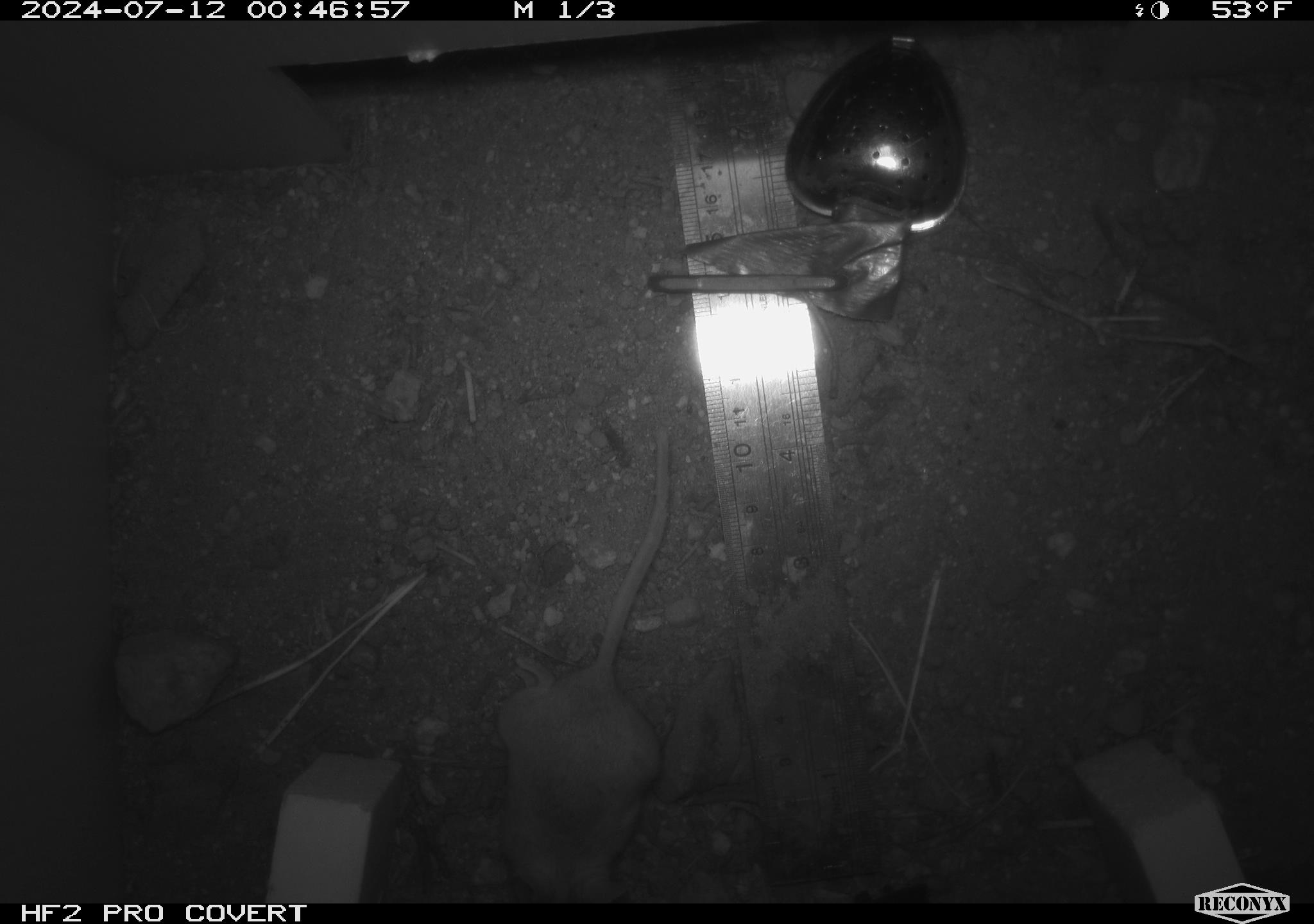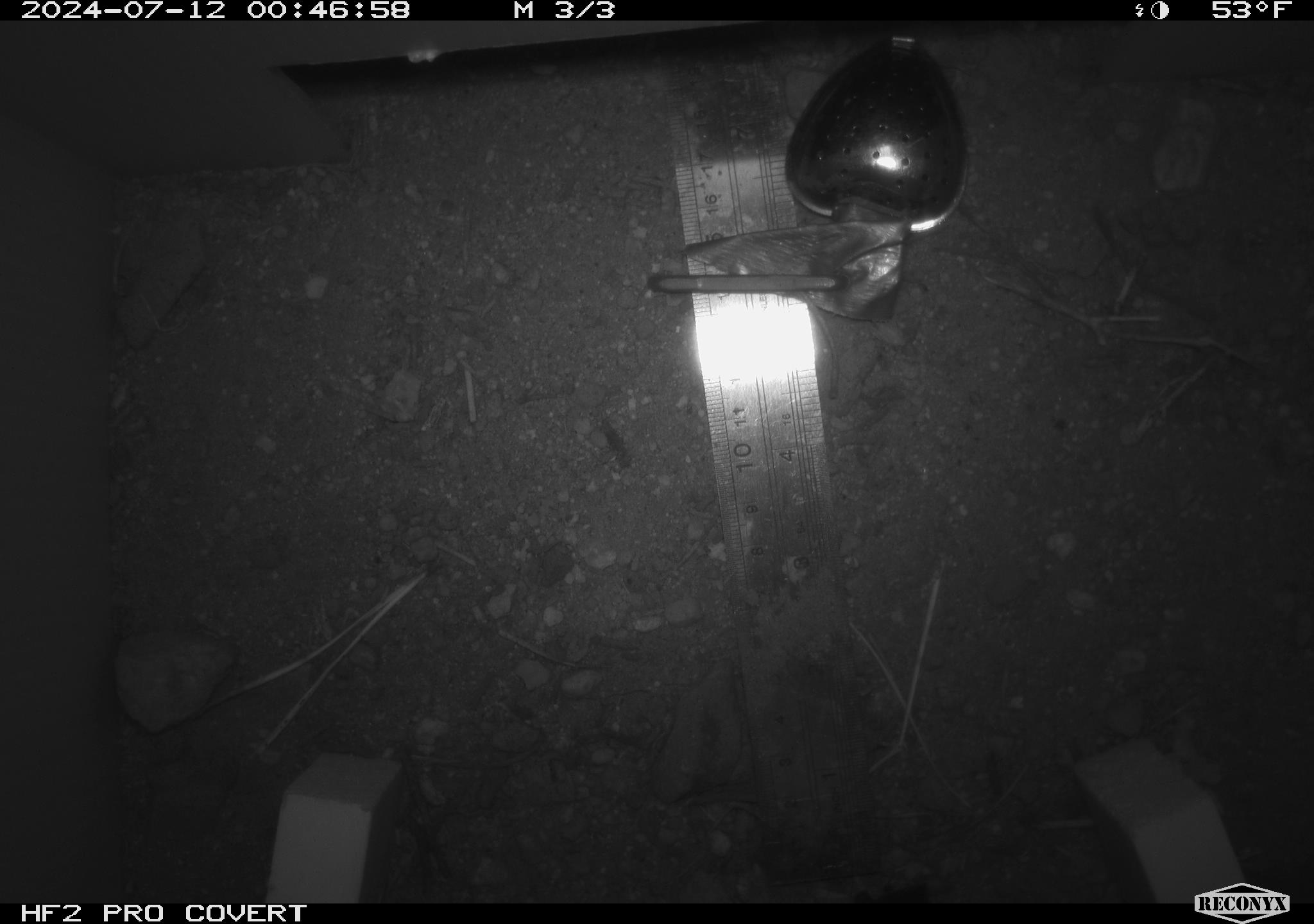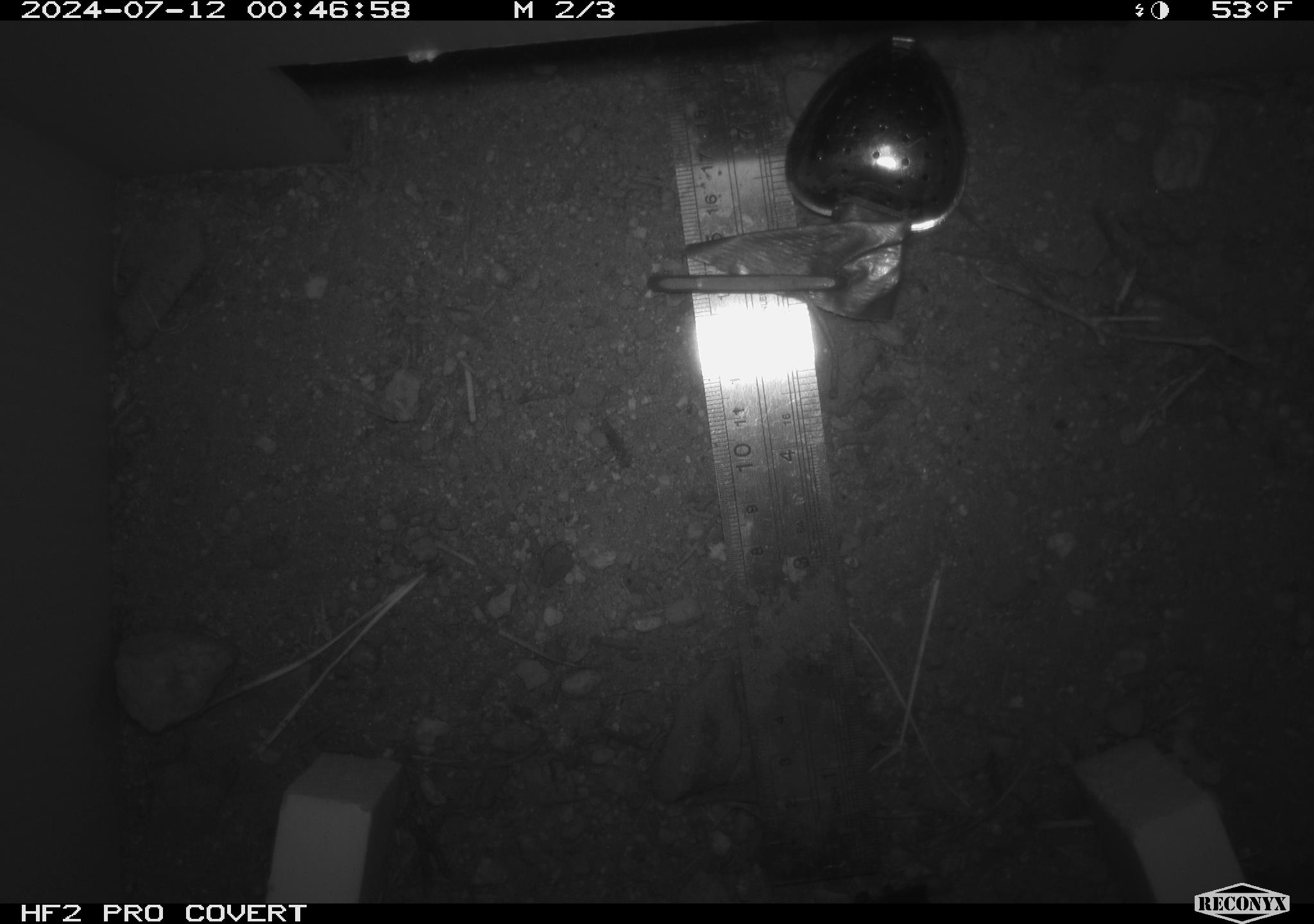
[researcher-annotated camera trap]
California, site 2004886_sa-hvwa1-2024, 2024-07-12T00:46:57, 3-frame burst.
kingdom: Animalia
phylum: Chordata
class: Mammalia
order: Rodentia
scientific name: Rodentia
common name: mouse species